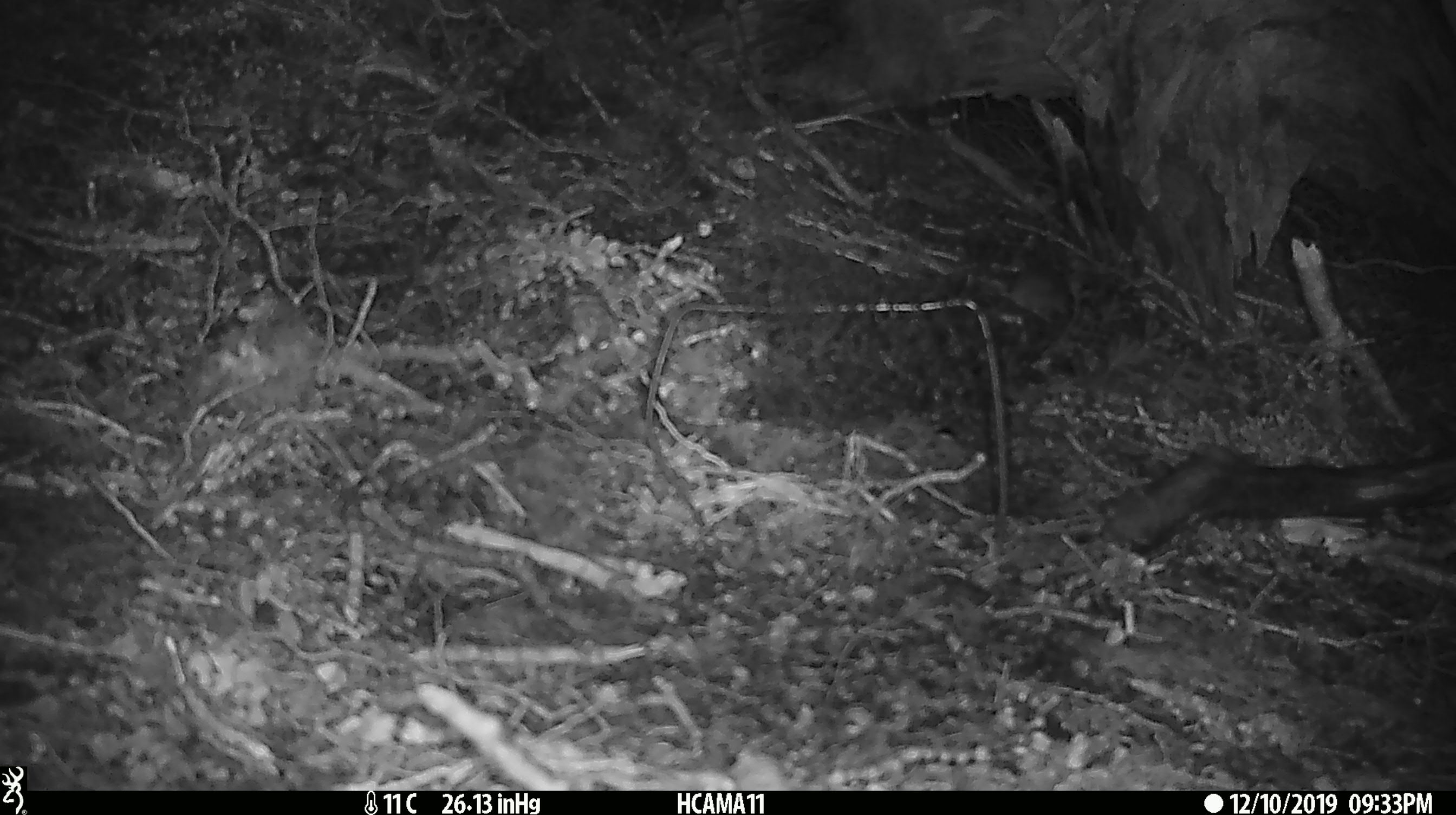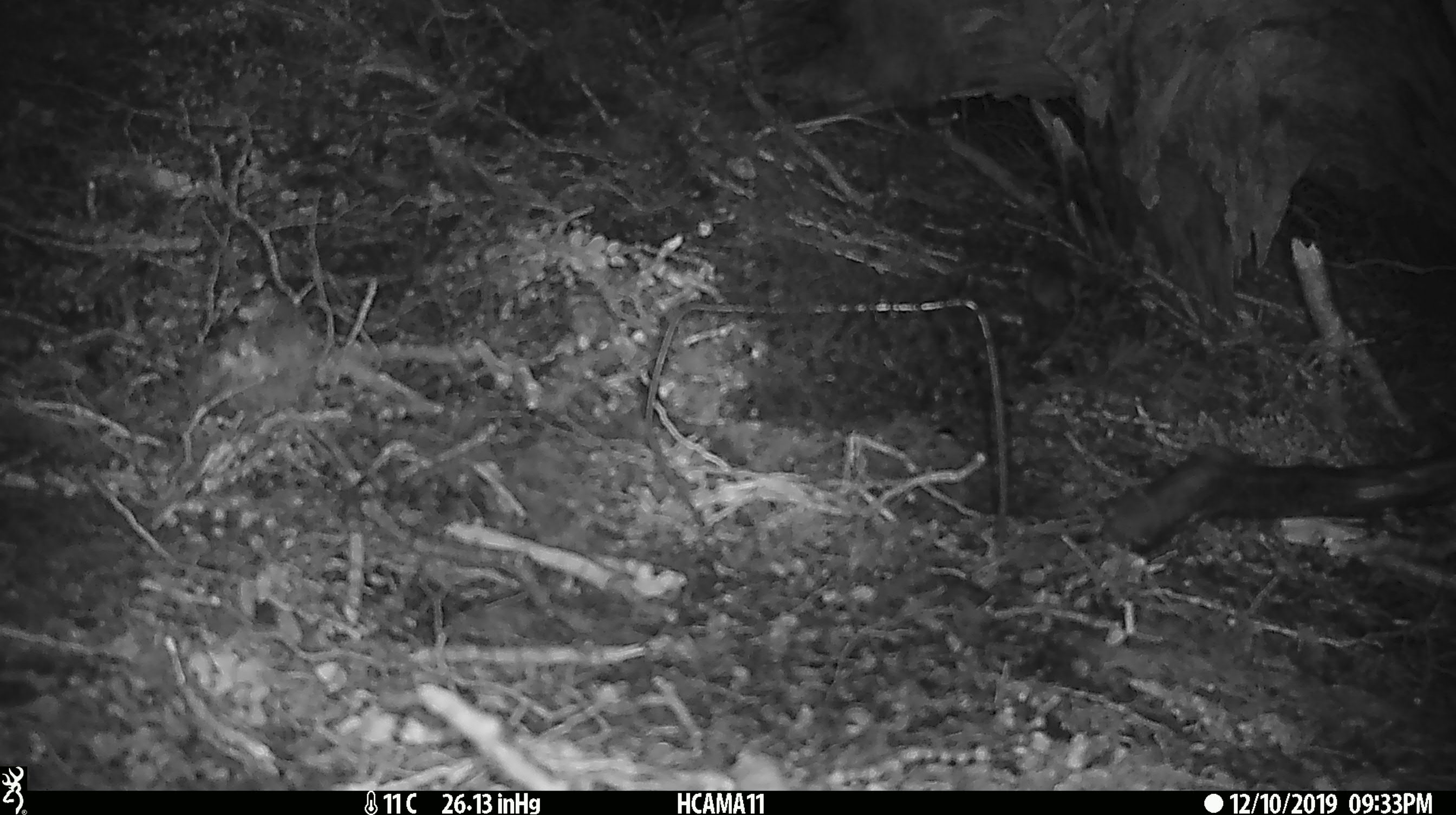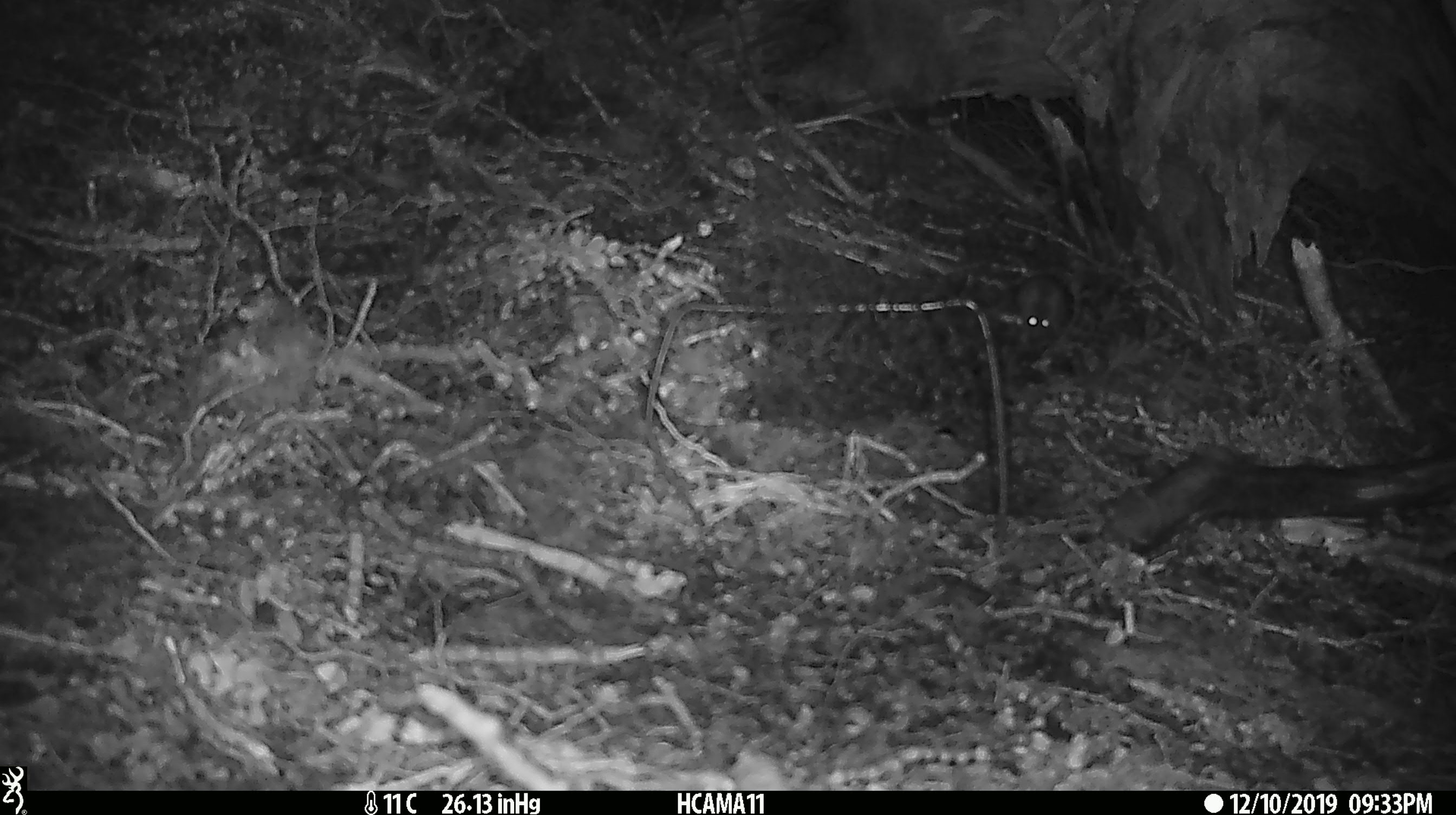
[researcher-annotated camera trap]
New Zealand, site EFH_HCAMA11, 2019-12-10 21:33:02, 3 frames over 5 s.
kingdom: Animalia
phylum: Chordata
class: Mammalia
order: Rodentia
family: Muridae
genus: Mus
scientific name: Mus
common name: mouse